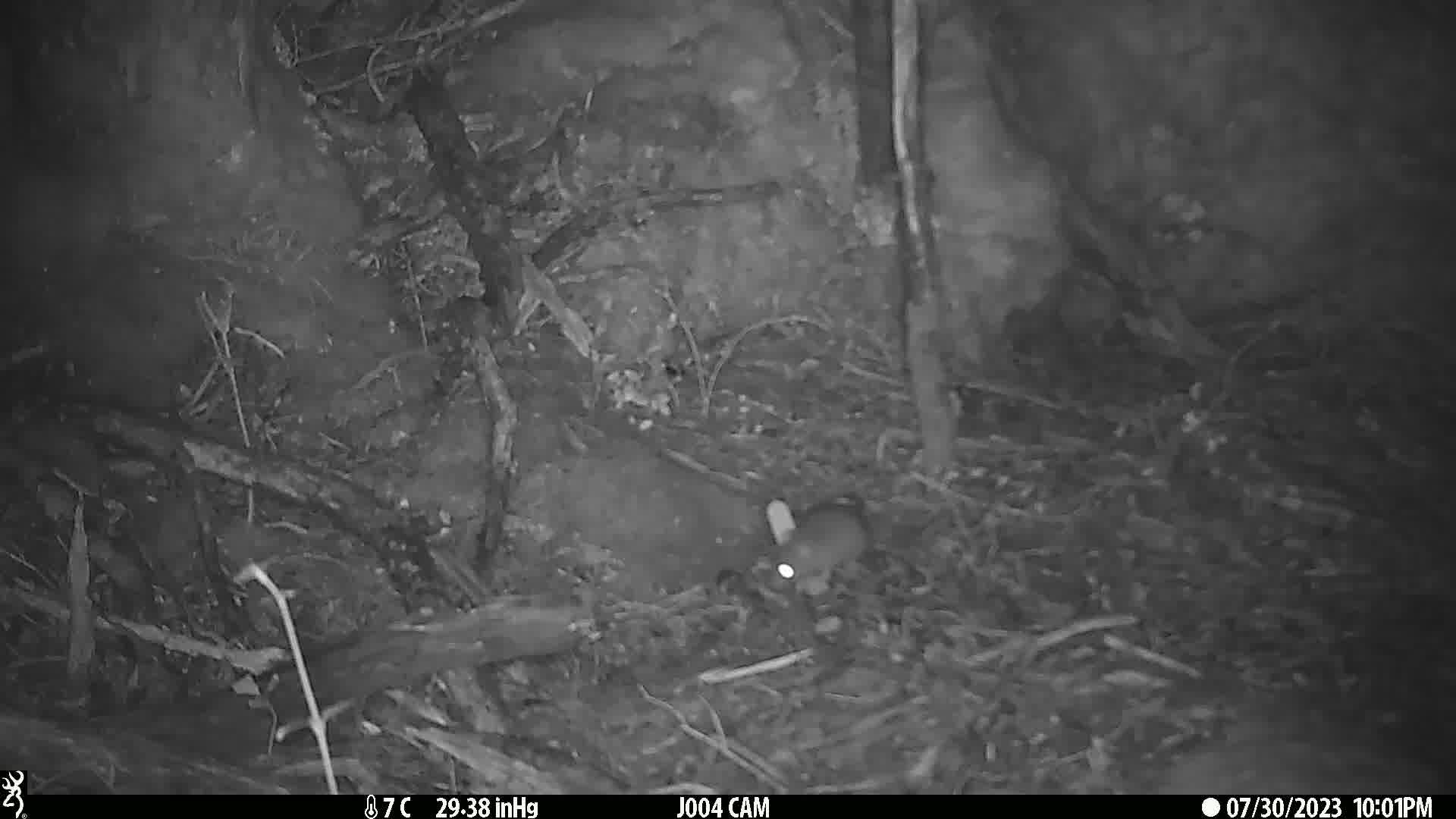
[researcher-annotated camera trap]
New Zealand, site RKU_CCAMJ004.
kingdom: Animalia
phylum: Chordata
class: Mammalia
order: Rodentia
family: Muridae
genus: Rattus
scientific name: Rattus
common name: rat